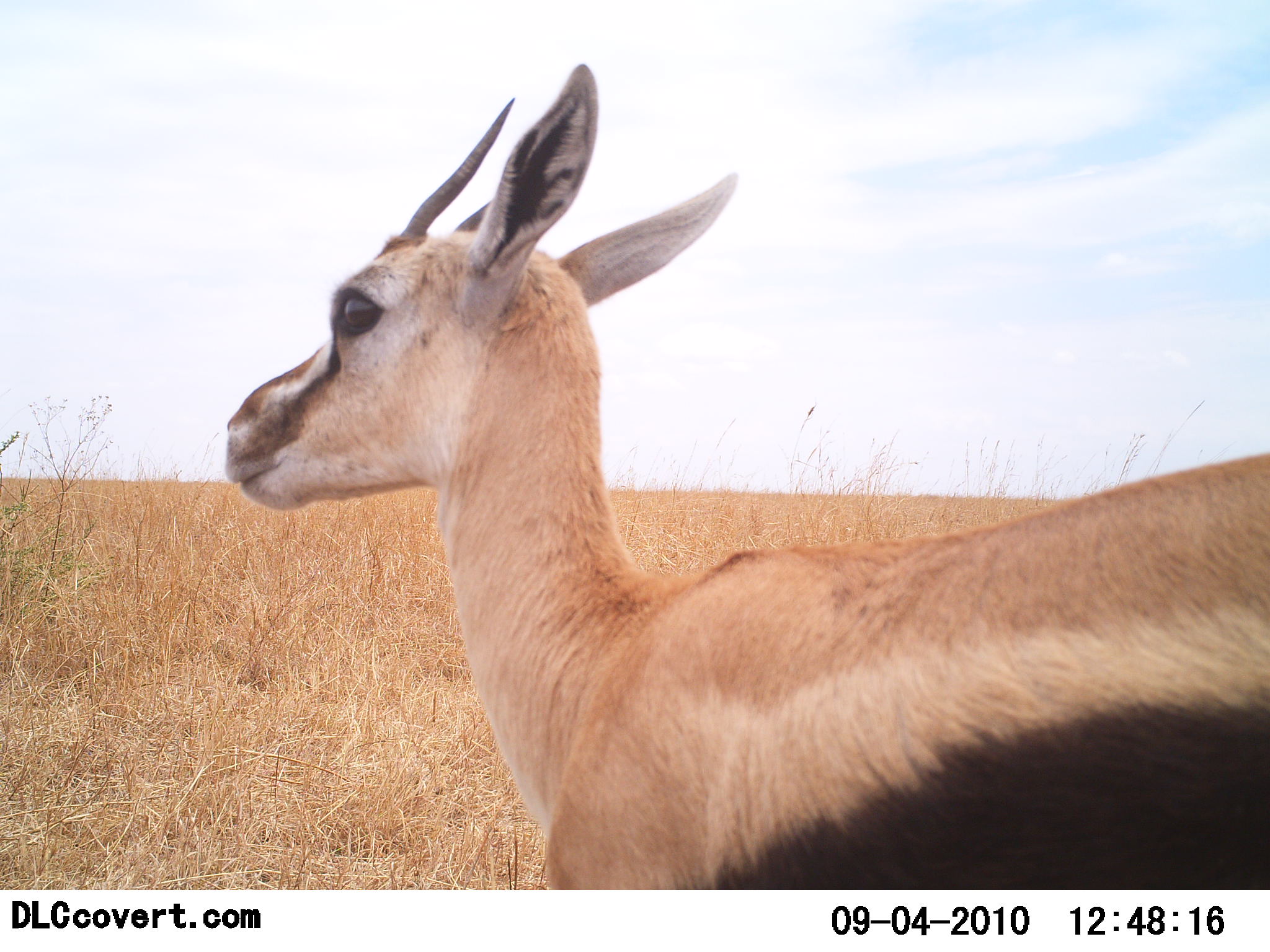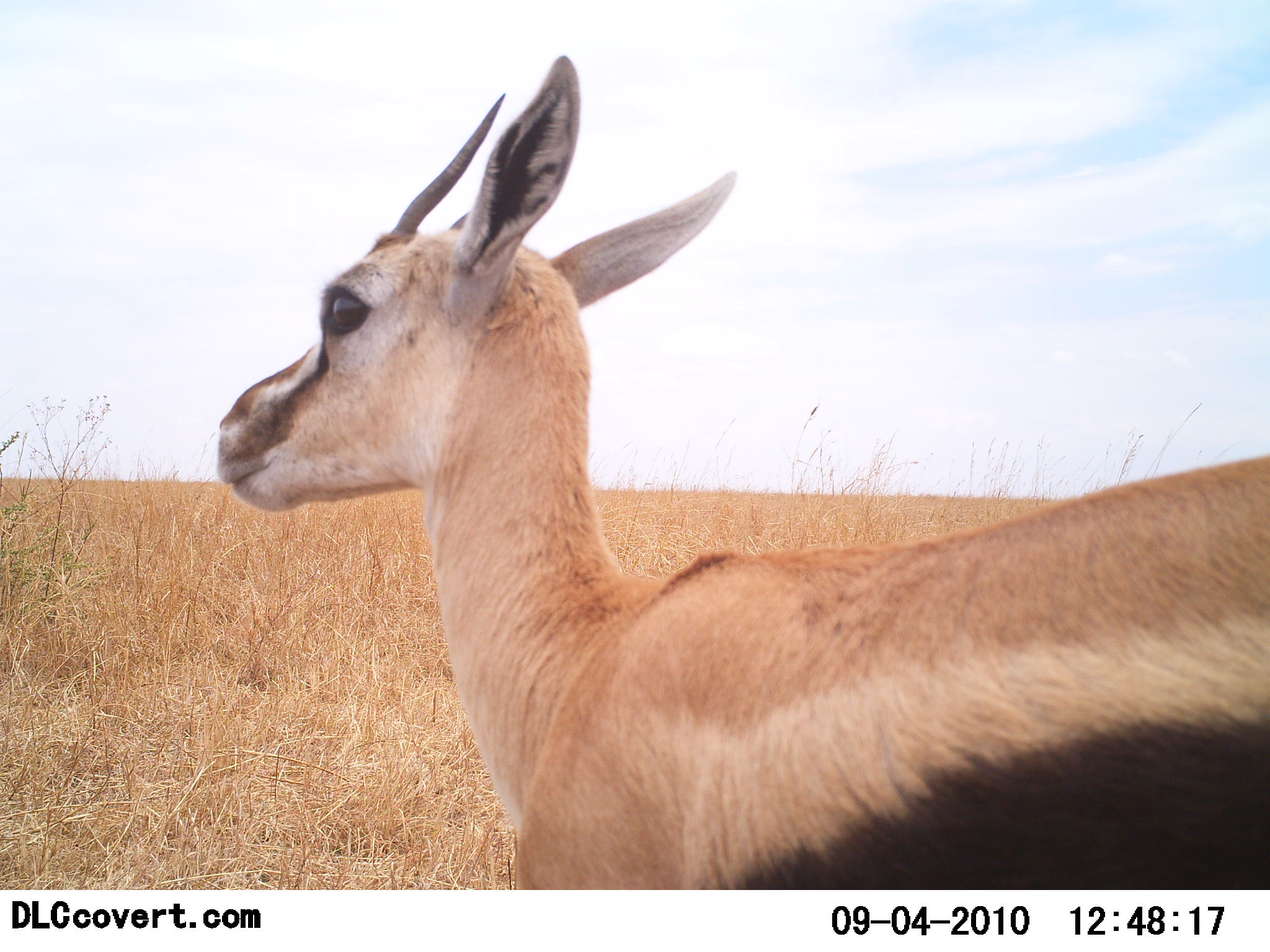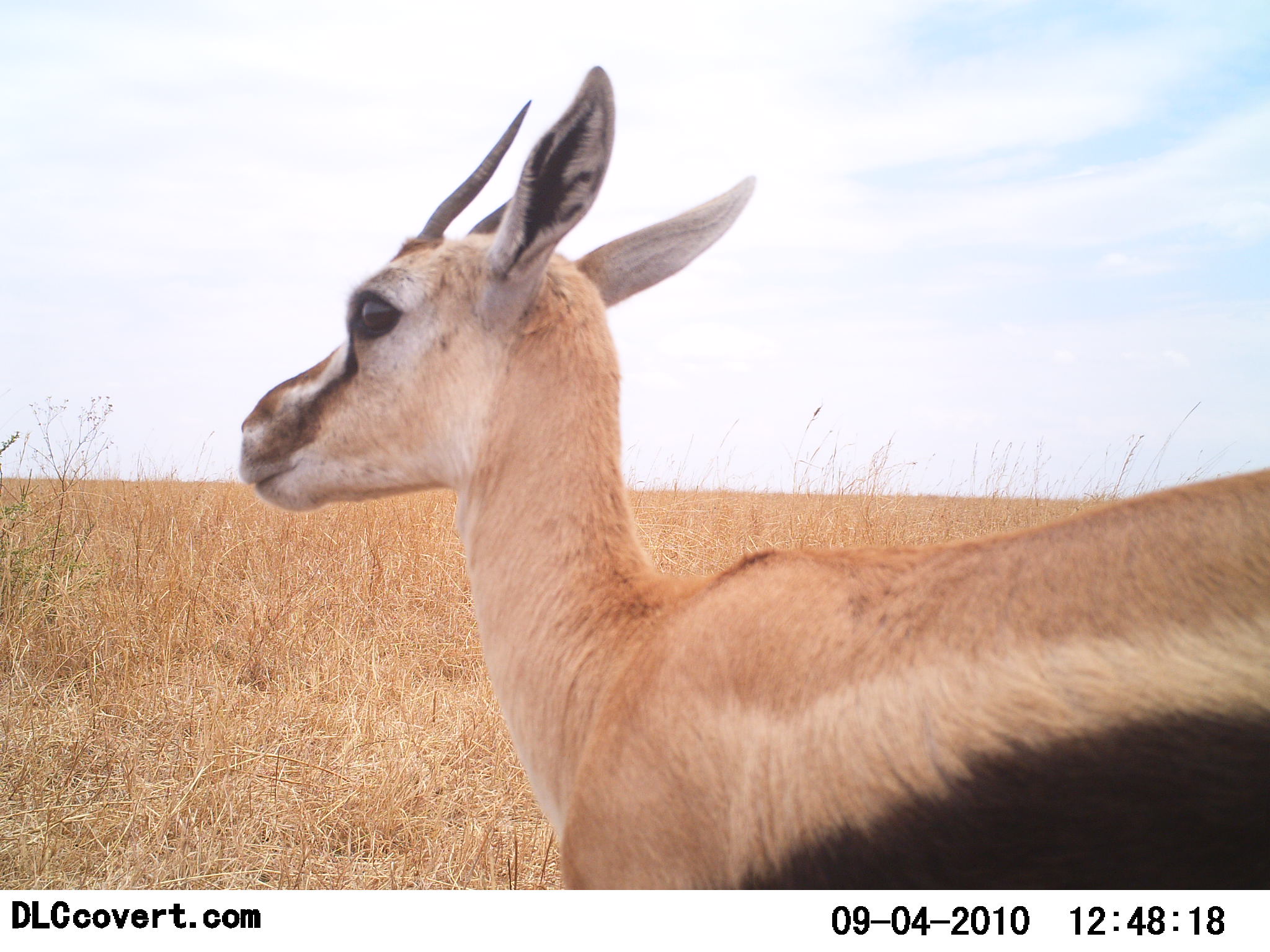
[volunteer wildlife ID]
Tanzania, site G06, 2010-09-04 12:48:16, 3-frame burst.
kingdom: Animalia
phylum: Chordata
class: Mammalia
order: Artiodactyla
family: Bovidae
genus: Eudorcas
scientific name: Eudorcas thomsonii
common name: thomson's gazelle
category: gazellethomsons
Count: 1.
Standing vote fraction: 95%.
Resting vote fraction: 5%.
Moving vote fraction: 0%.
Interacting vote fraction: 0%.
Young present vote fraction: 0%.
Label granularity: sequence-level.